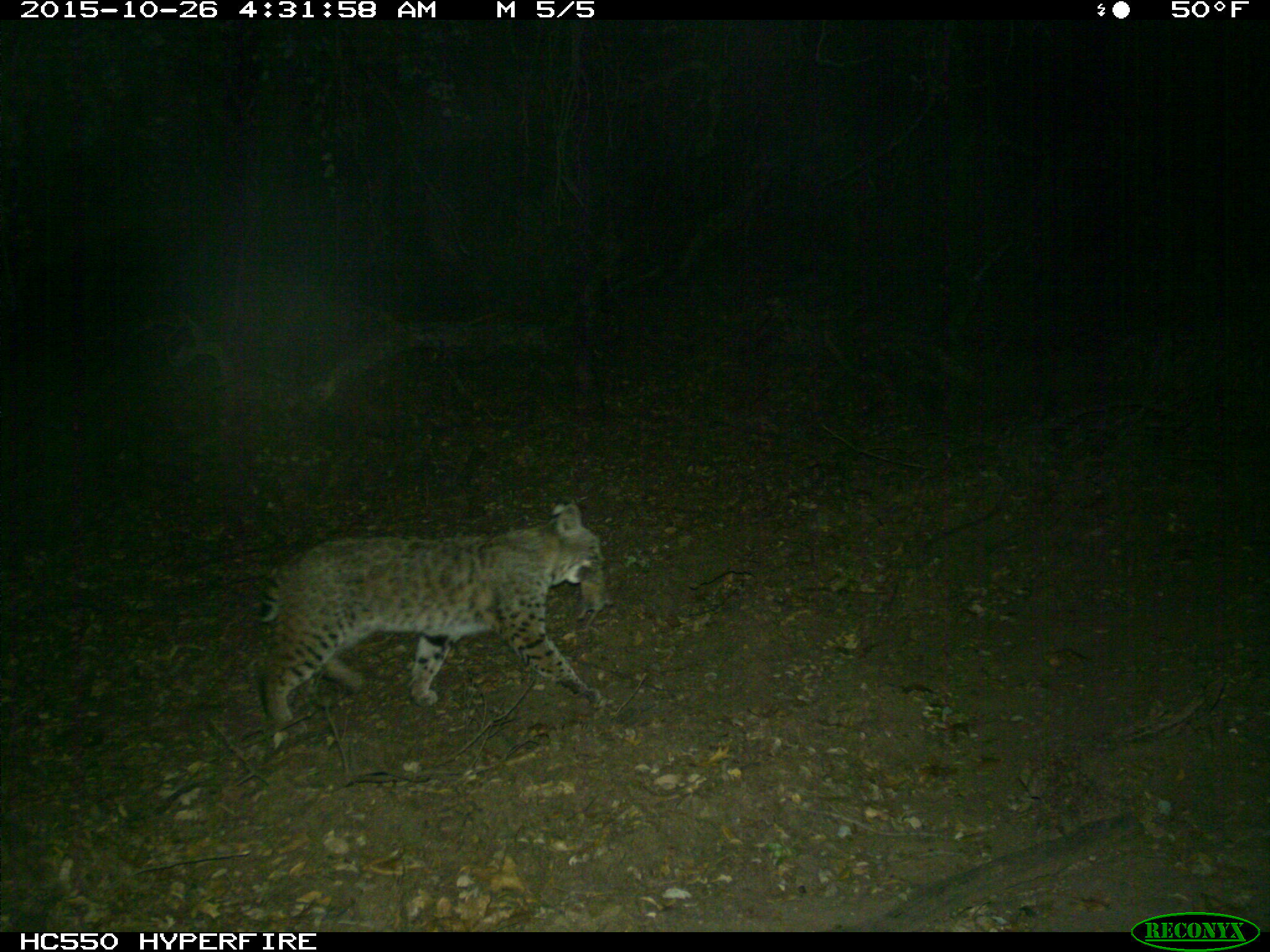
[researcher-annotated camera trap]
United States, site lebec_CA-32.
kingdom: Animalia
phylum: Chordata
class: Mammalia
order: Carnivora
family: Felidae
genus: Lynx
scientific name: Lynx rufus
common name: bobcat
Lynx rufus (bobcat).